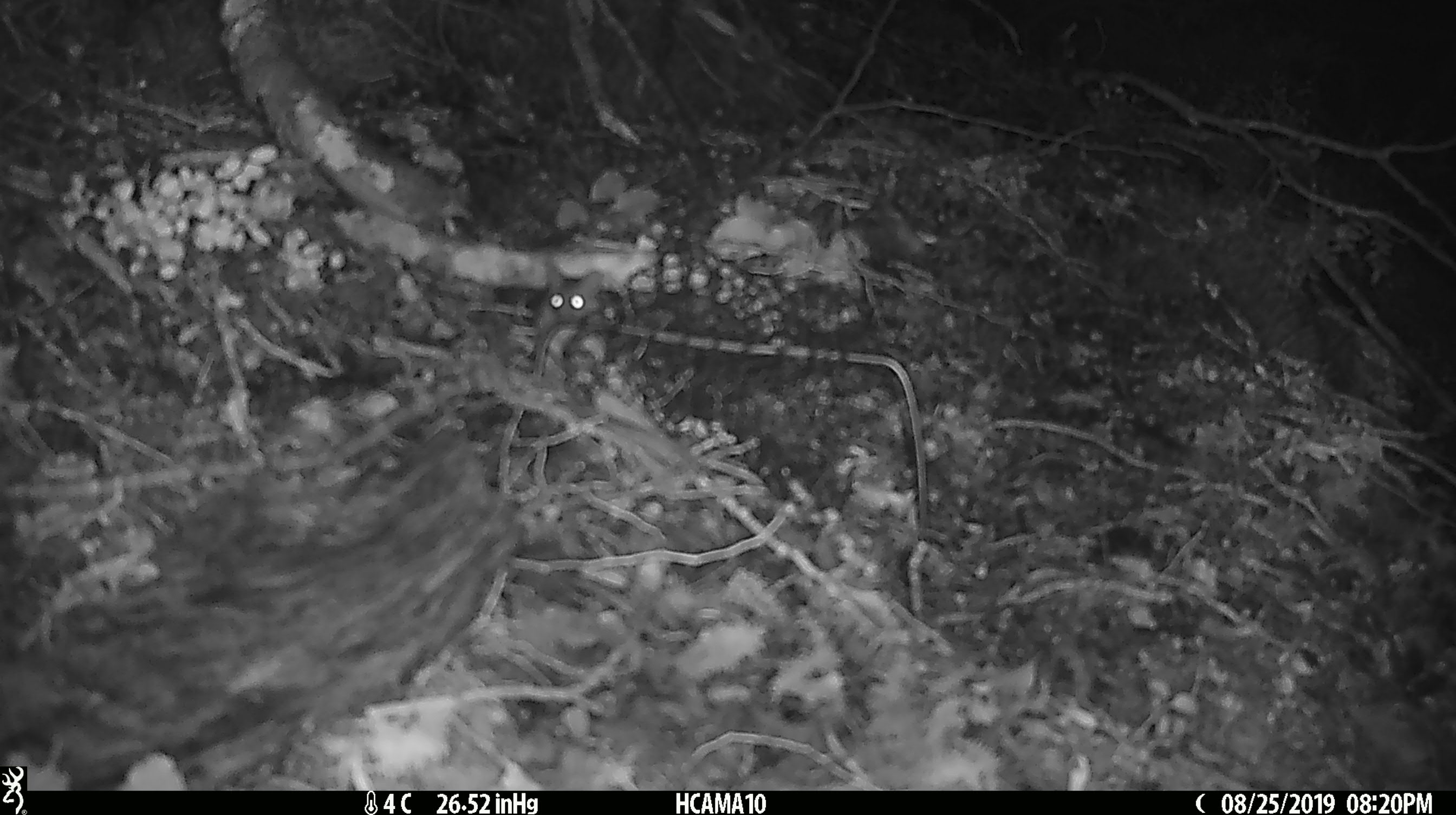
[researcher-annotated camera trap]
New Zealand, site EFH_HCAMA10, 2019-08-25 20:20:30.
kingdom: Animalia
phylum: Chordata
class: Mammalia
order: Rodentia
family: Muridae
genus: Mus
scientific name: Mus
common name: mouse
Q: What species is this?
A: Mouse (Mus).